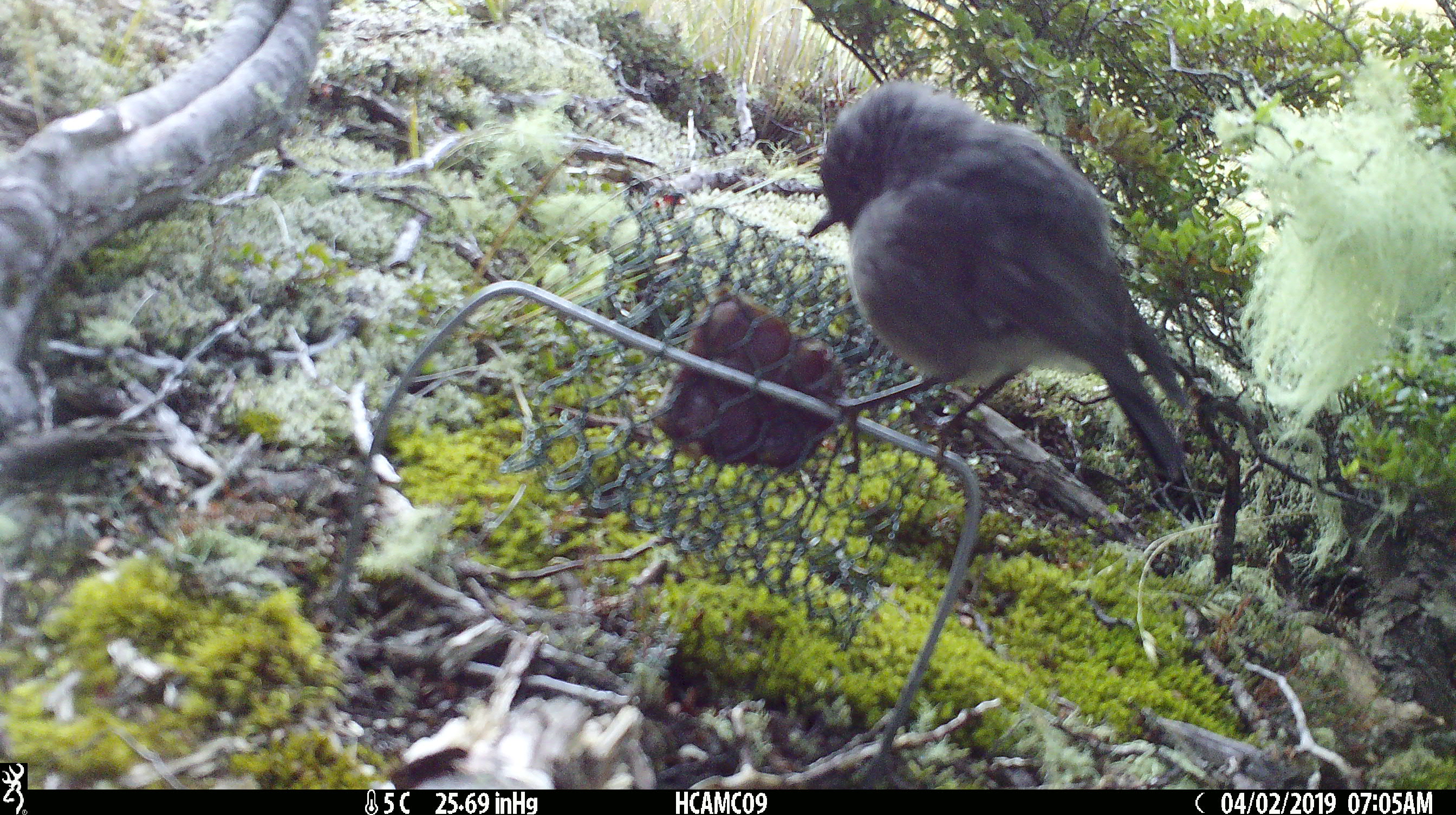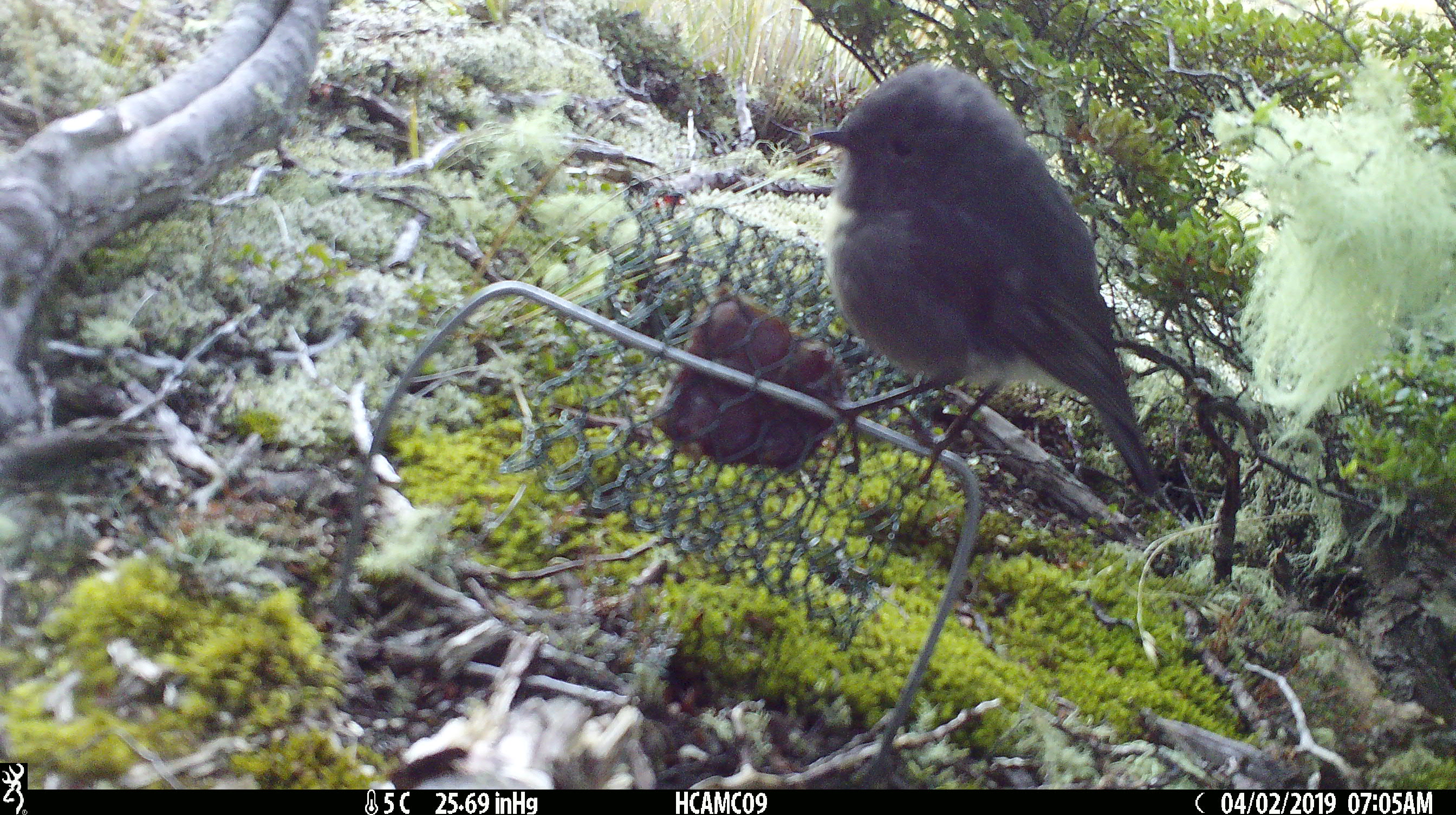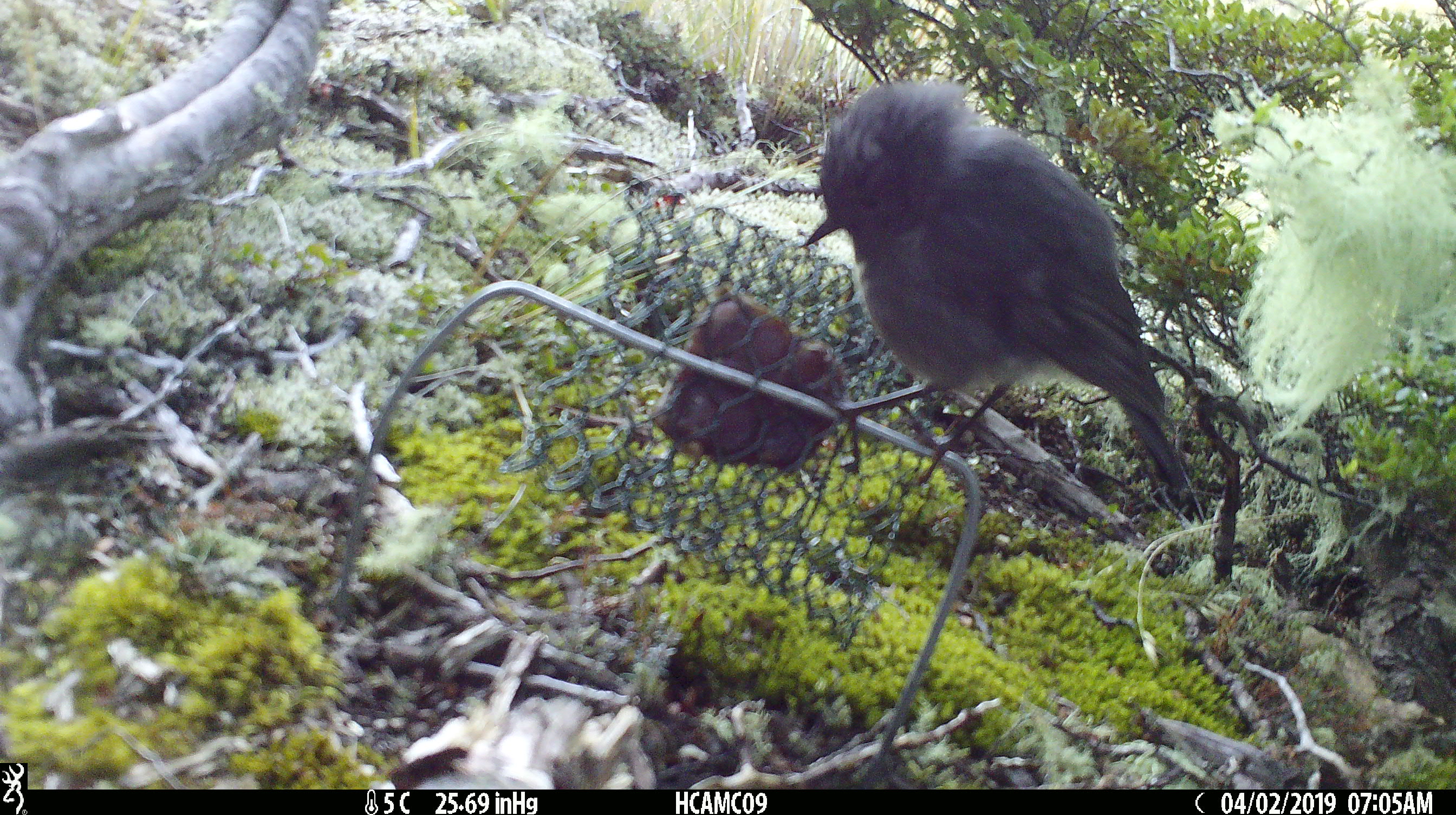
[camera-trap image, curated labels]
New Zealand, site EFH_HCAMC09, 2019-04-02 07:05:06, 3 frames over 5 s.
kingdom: Animalia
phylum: Chordata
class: Aves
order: Passeriformes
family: Petroicidae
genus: Petroica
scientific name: Petroica australis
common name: new zealand robin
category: robin